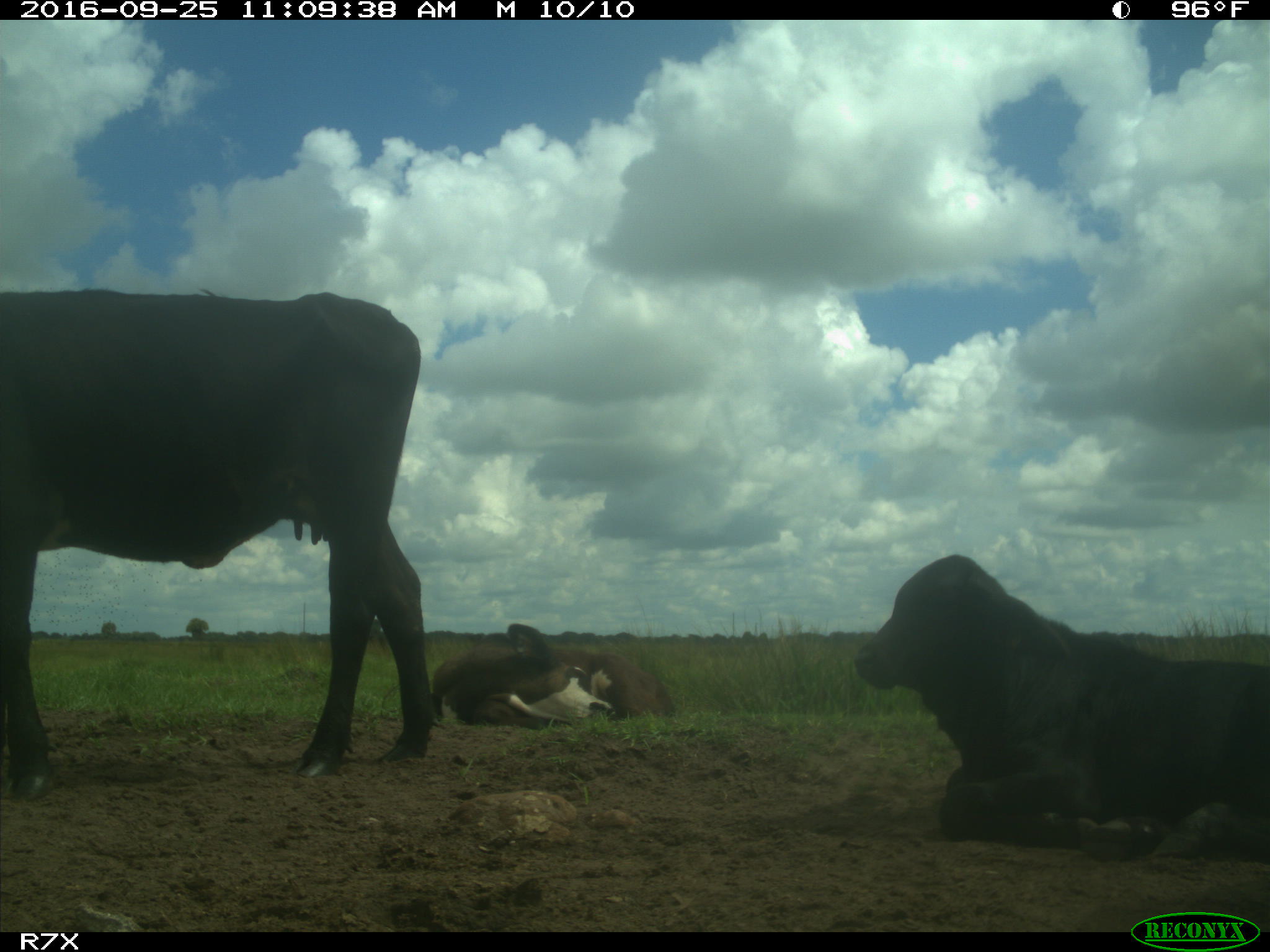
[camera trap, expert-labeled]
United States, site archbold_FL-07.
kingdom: Animalia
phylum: Chordata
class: Mammalia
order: Artiodactyla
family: Bovidae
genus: Bos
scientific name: Bos taurus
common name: domestic cow